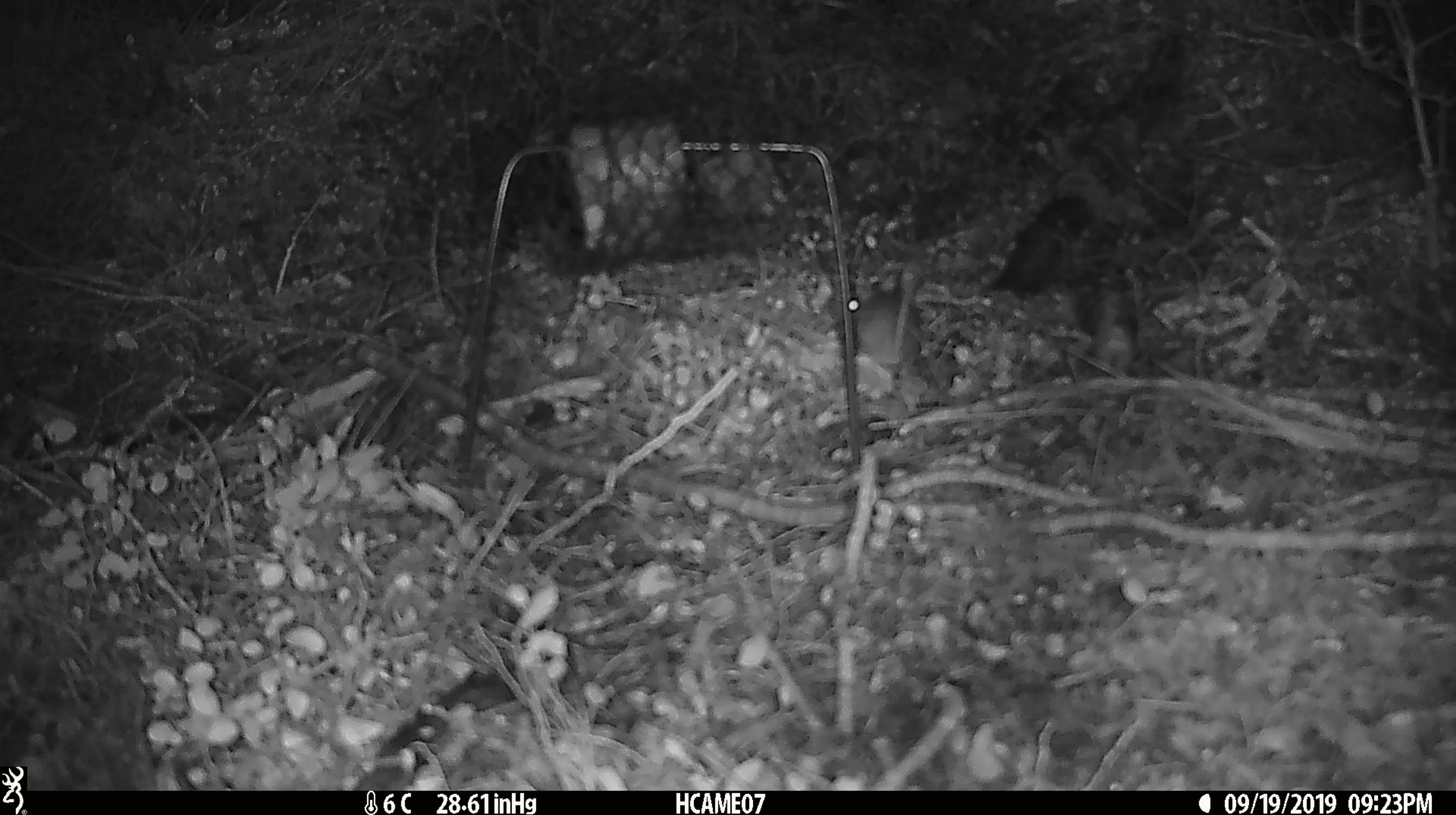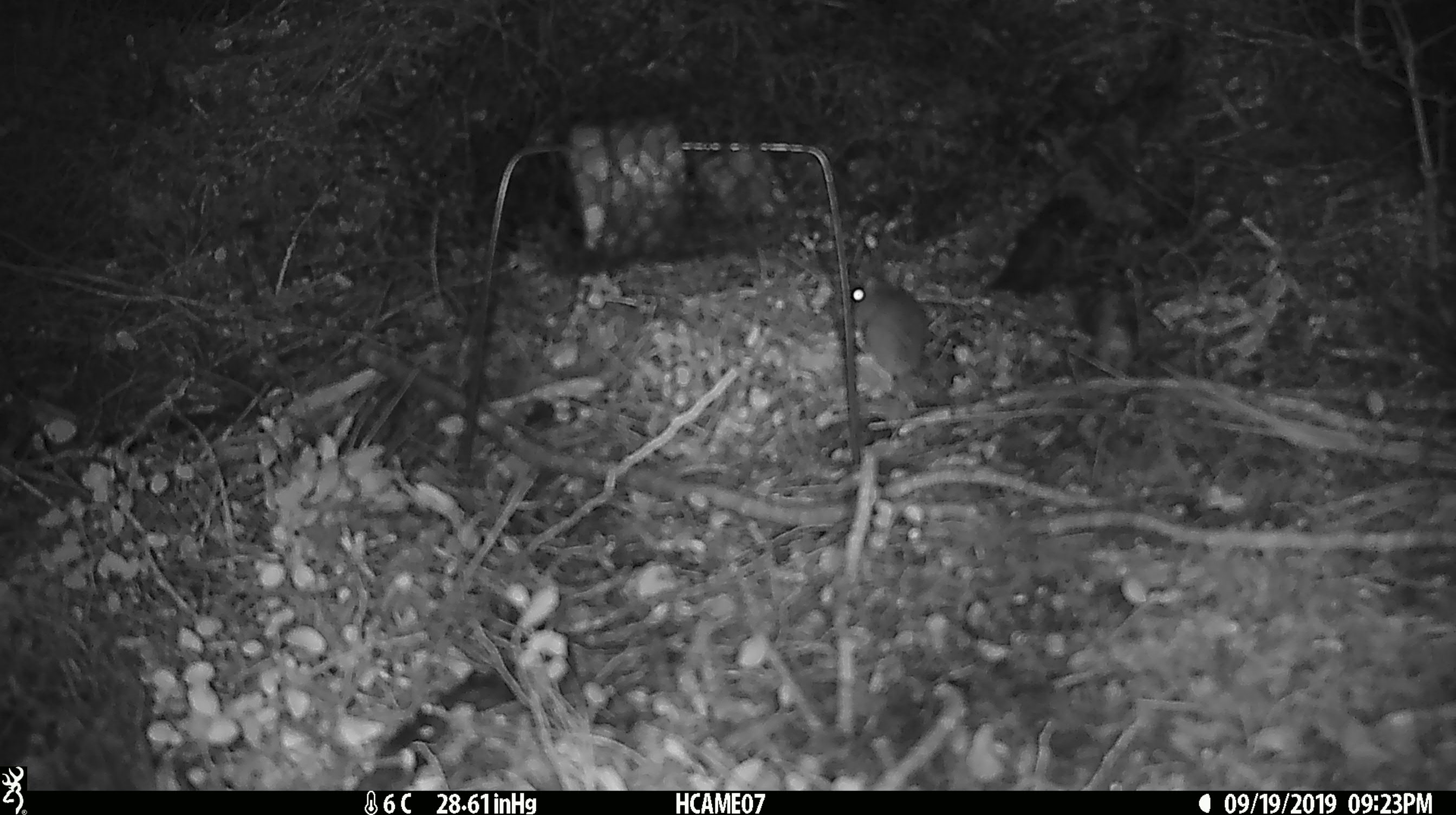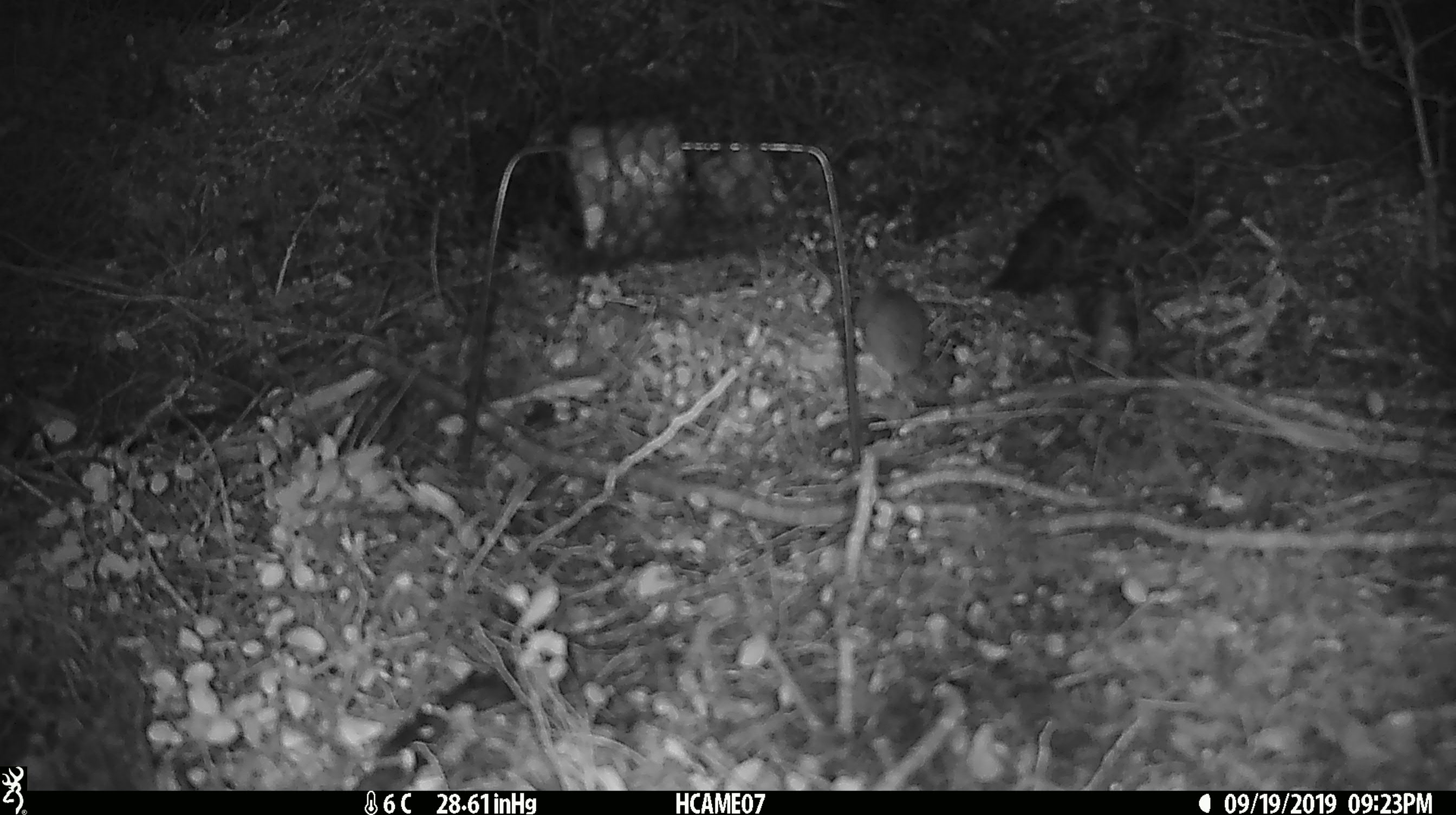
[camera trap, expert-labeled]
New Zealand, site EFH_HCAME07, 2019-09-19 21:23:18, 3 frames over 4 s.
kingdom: Animalia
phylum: Chordata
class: Mammalia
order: Rodentia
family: Muridae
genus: Mus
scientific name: Mus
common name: mouse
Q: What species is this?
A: Mouse (Mus).